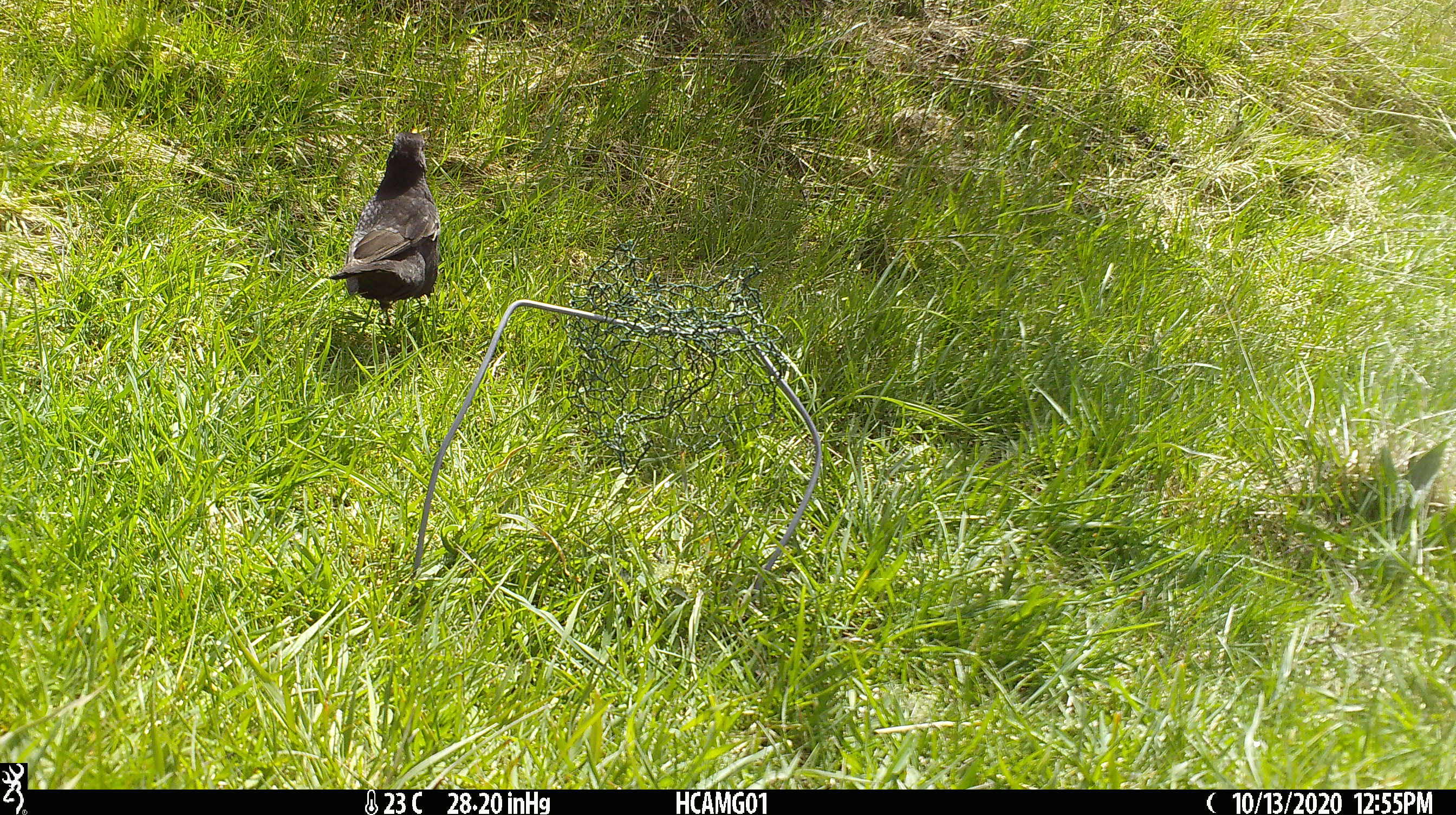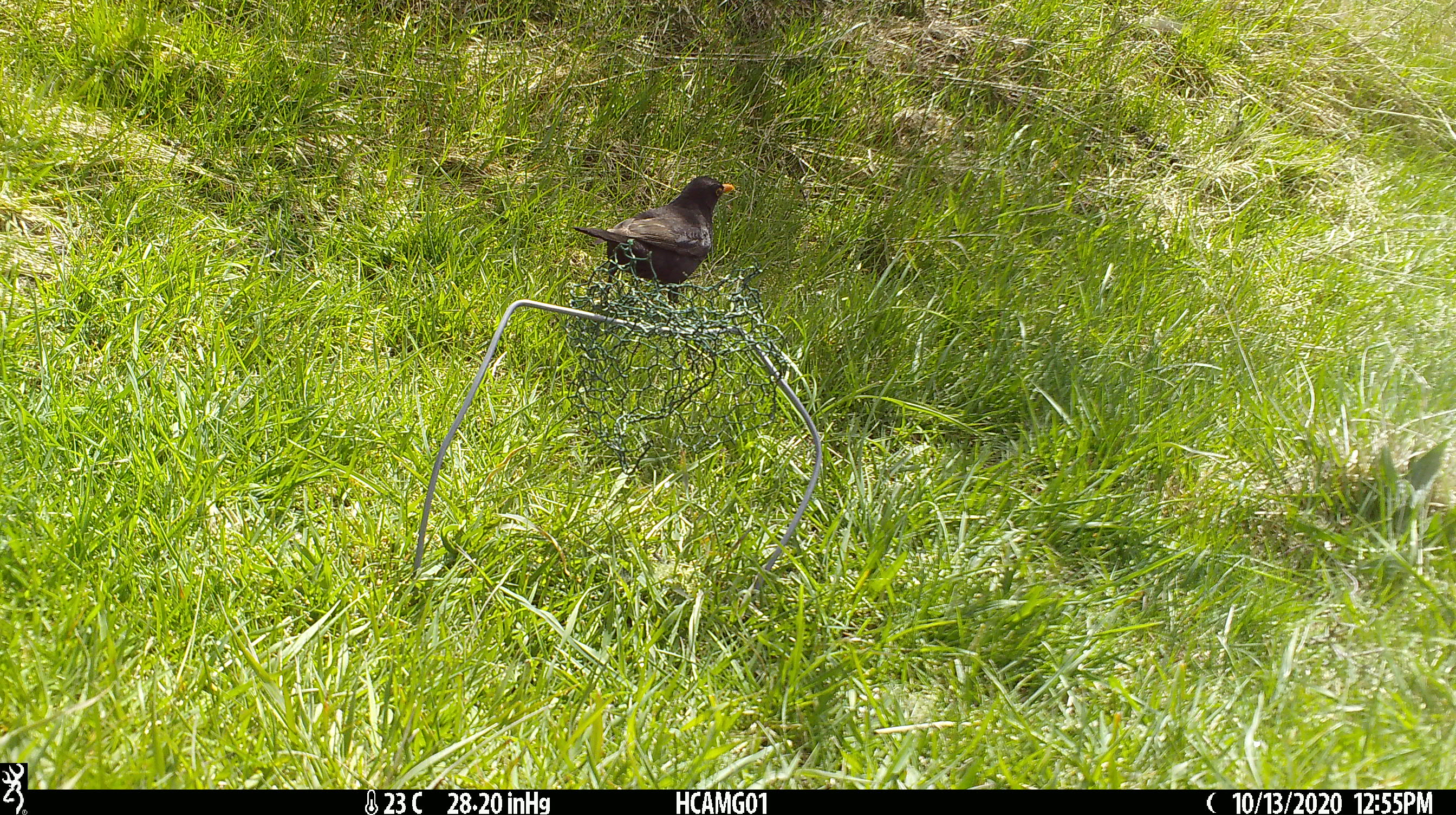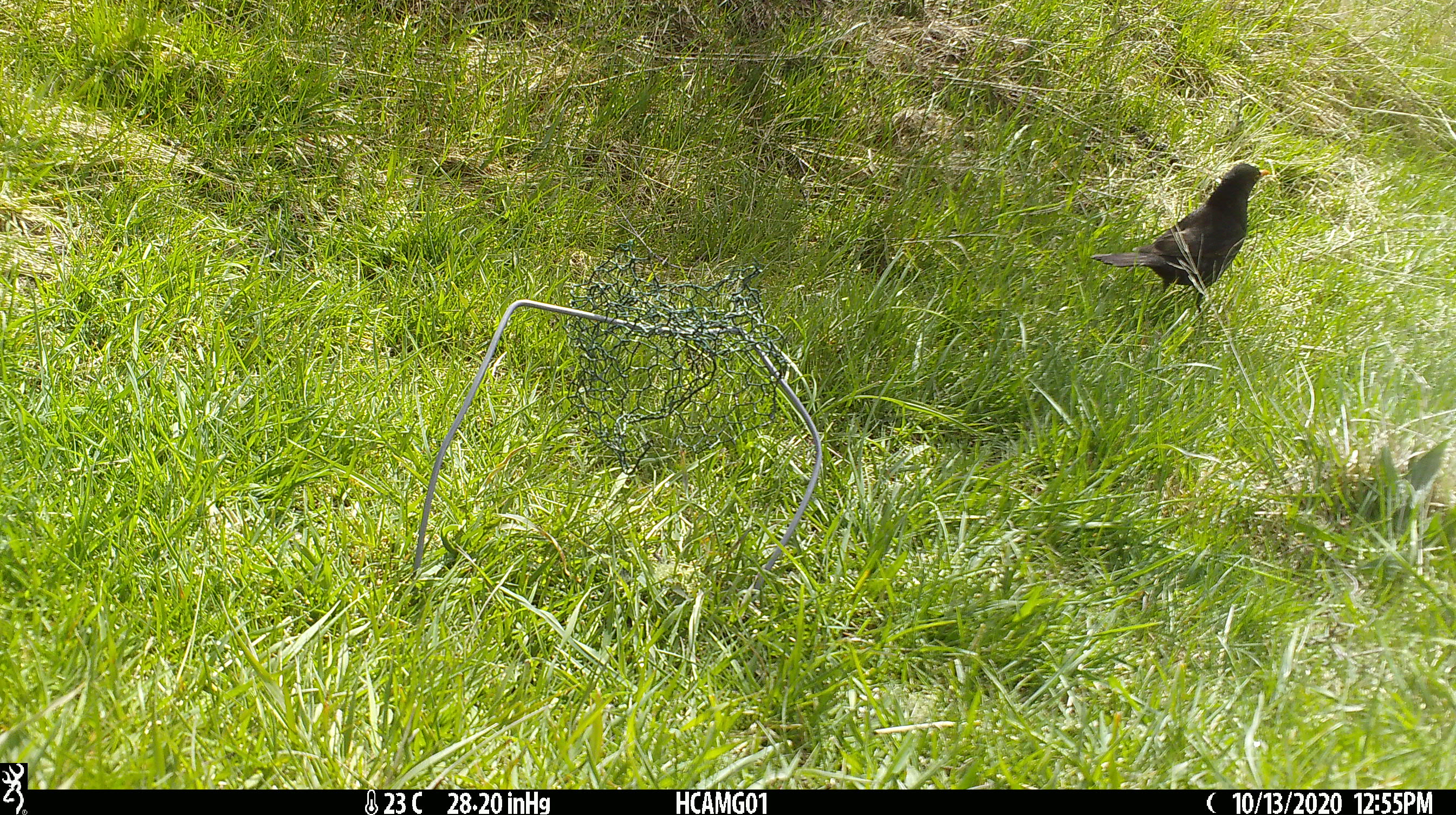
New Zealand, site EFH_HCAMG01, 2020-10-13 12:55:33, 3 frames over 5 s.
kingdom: Animalia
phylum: Chordata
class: Aves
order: Passeriformes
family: Turdidae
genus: Turdus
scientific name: Turdus merula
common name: eurasian blackbird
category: blackbird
Blackbird (eurasian blackbird) (Turdus merula).